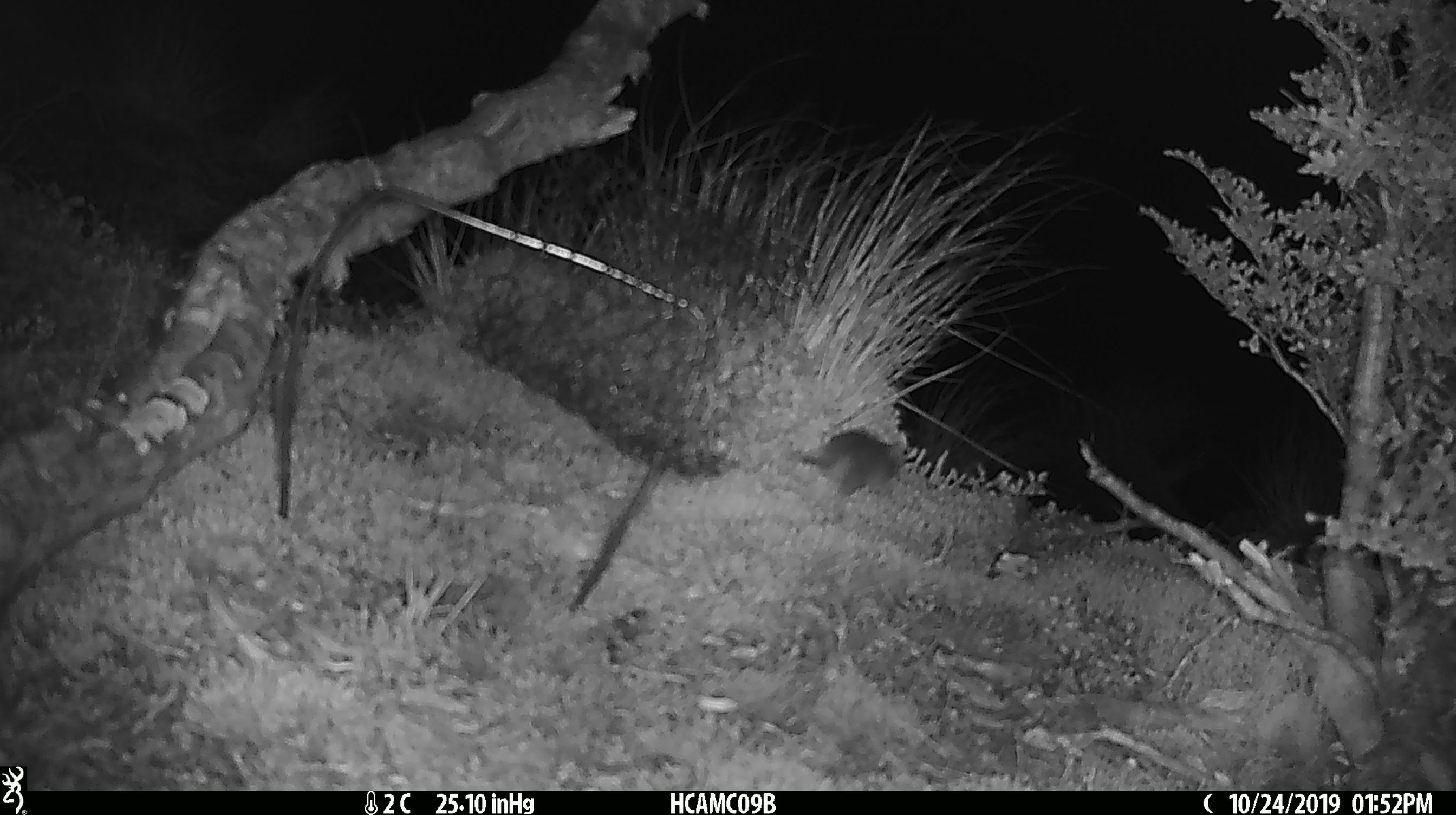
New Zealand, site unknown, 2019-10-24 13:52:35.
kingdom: Animalia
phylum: Chordata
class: Mammalia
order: Rodentia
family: Muridae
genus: Mus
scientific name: Mus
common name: mouse